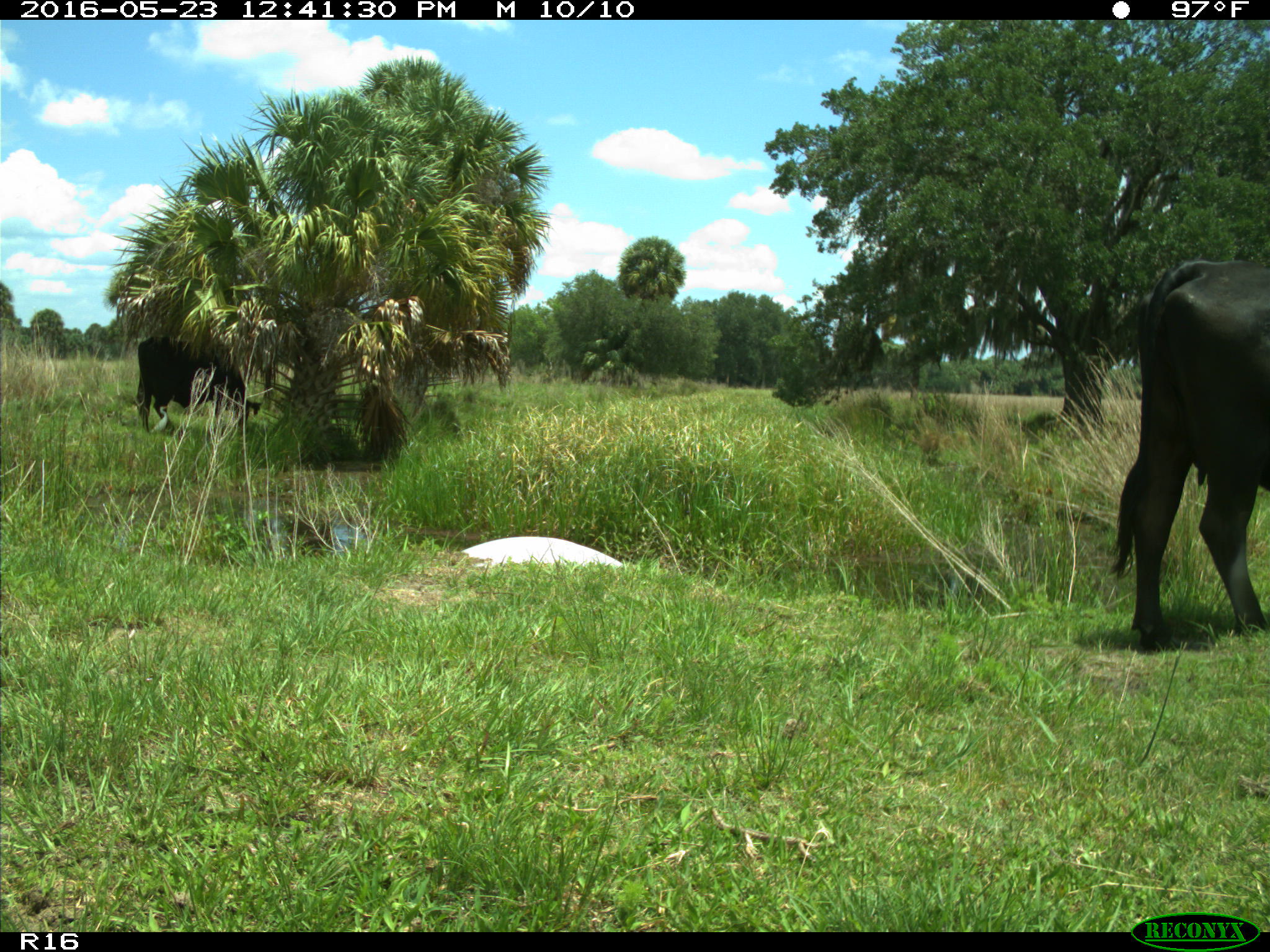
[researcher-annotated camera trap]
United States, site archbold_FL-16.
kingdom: Animalia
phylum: Chordata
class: Mammalia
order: Artiodactyla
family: Bovidae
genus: Bos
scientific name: Bos taurus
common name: domestic cow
Bos taurus (domestic cow).